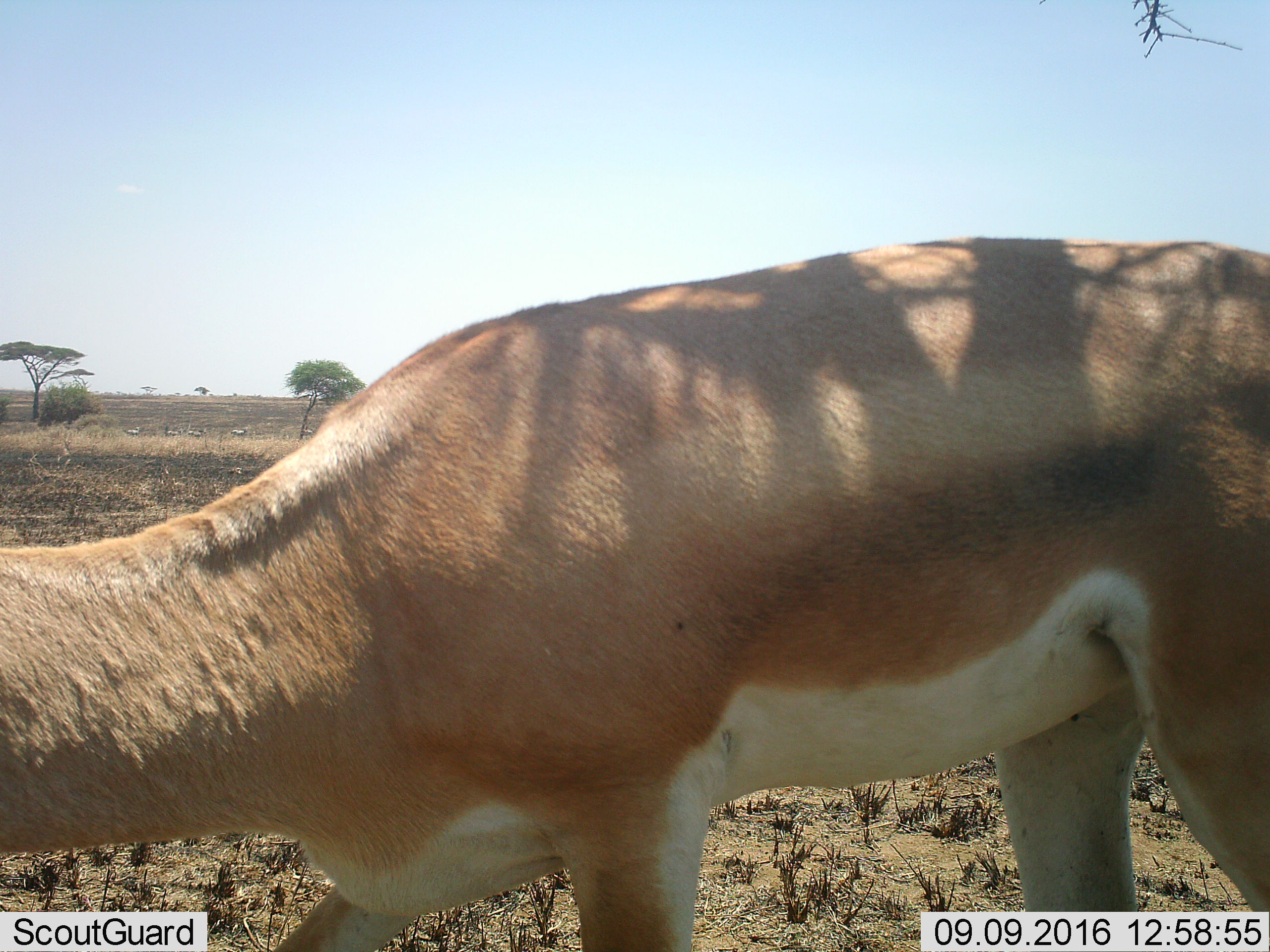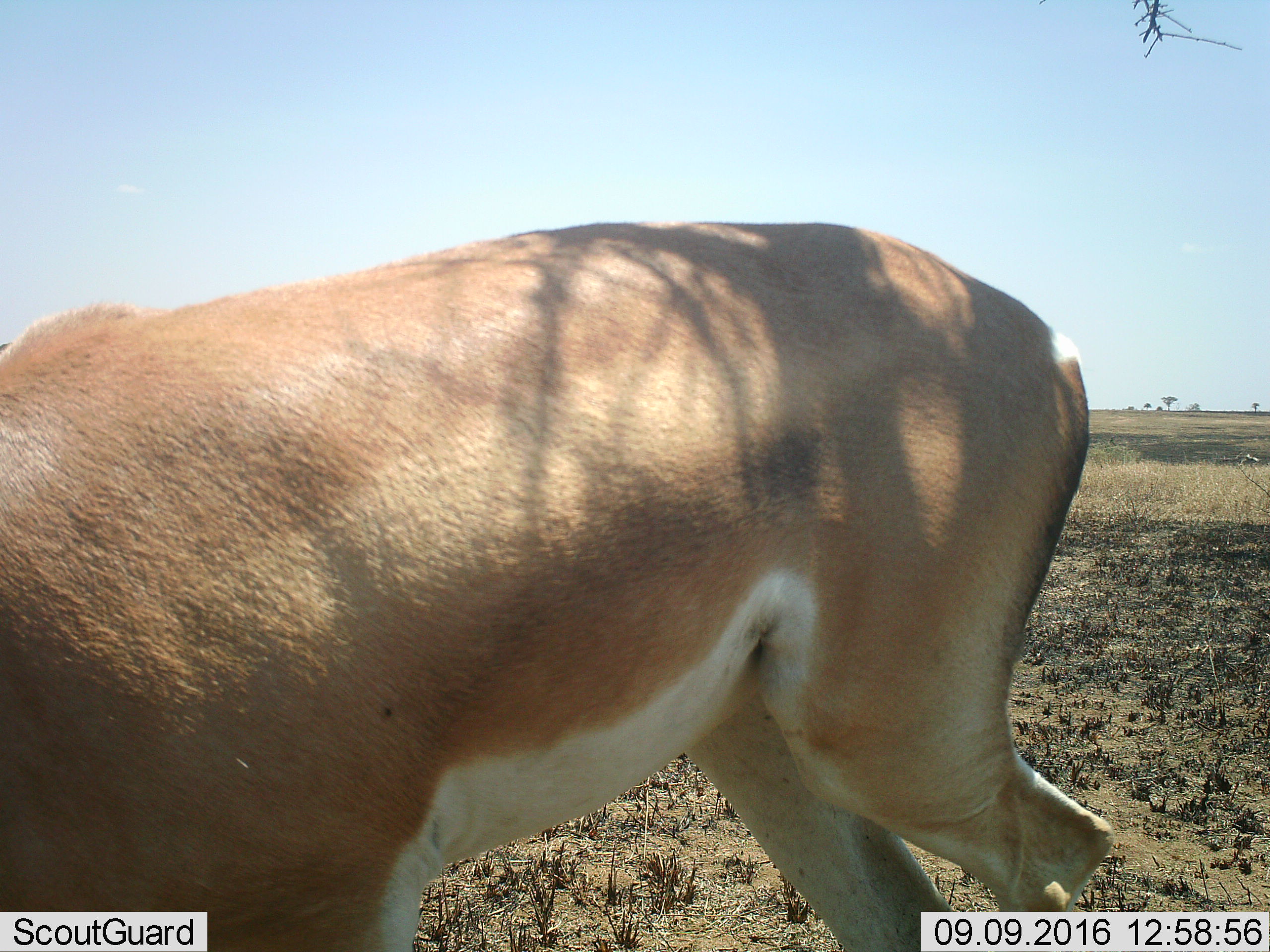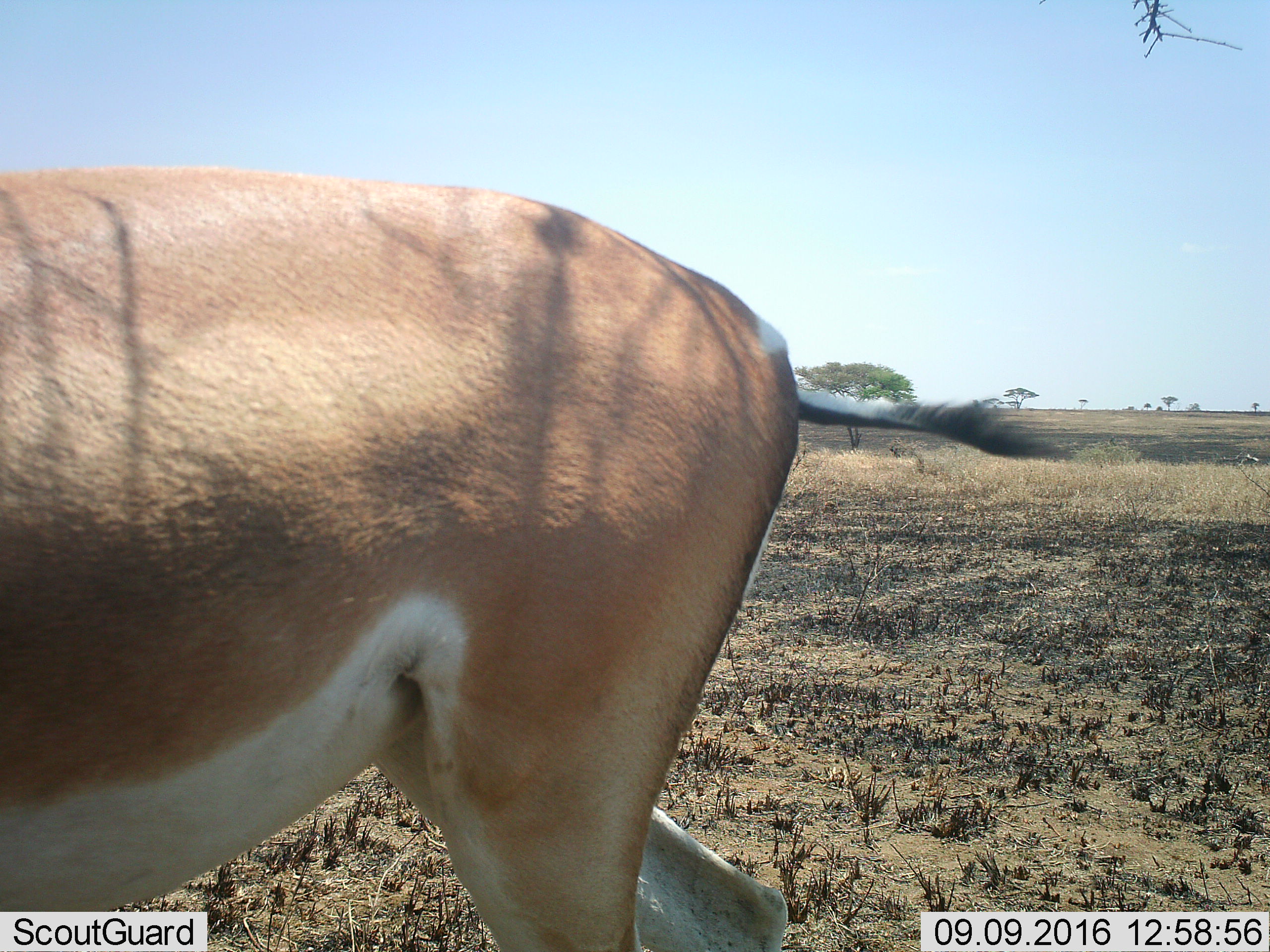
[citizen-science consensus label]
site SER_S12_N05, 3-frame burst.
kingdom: Animalia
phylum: Chordata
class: Mammalia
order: Artiodactyla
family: Bovidae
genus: Nanger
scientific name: Nanger granti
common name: grant's gazelle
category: gazellegrants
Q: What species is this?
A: Gazellegrants (grant's gazelle) (Nanger granti).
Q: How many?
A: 1.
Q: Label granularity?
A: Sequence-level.